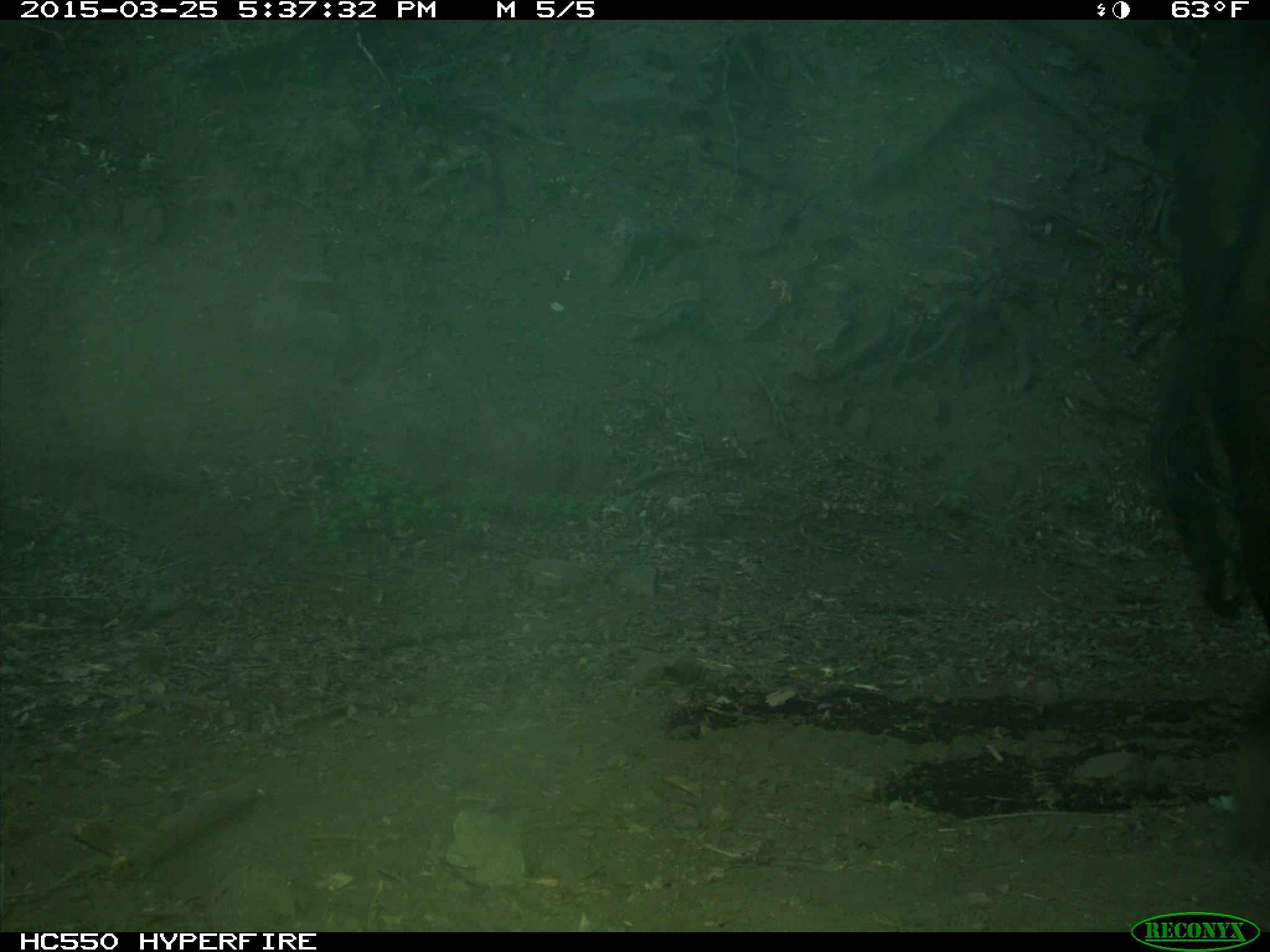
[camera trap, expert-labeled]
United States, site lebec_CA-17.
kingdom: Animalia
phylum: Chordata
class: Mammalia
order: Artiodactyla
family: Bovidae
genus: Bos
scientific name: Bos taurus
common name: domestic cow